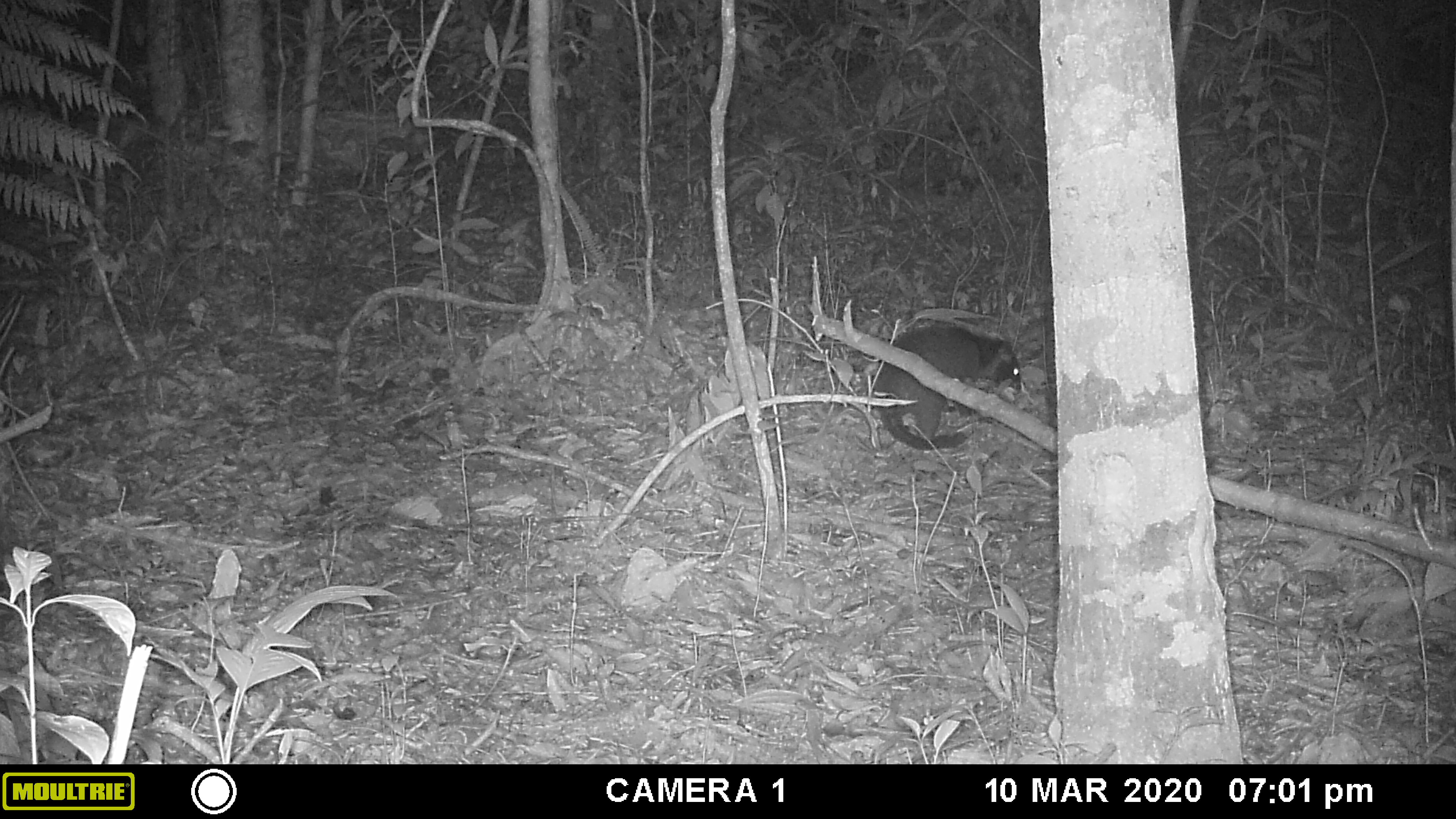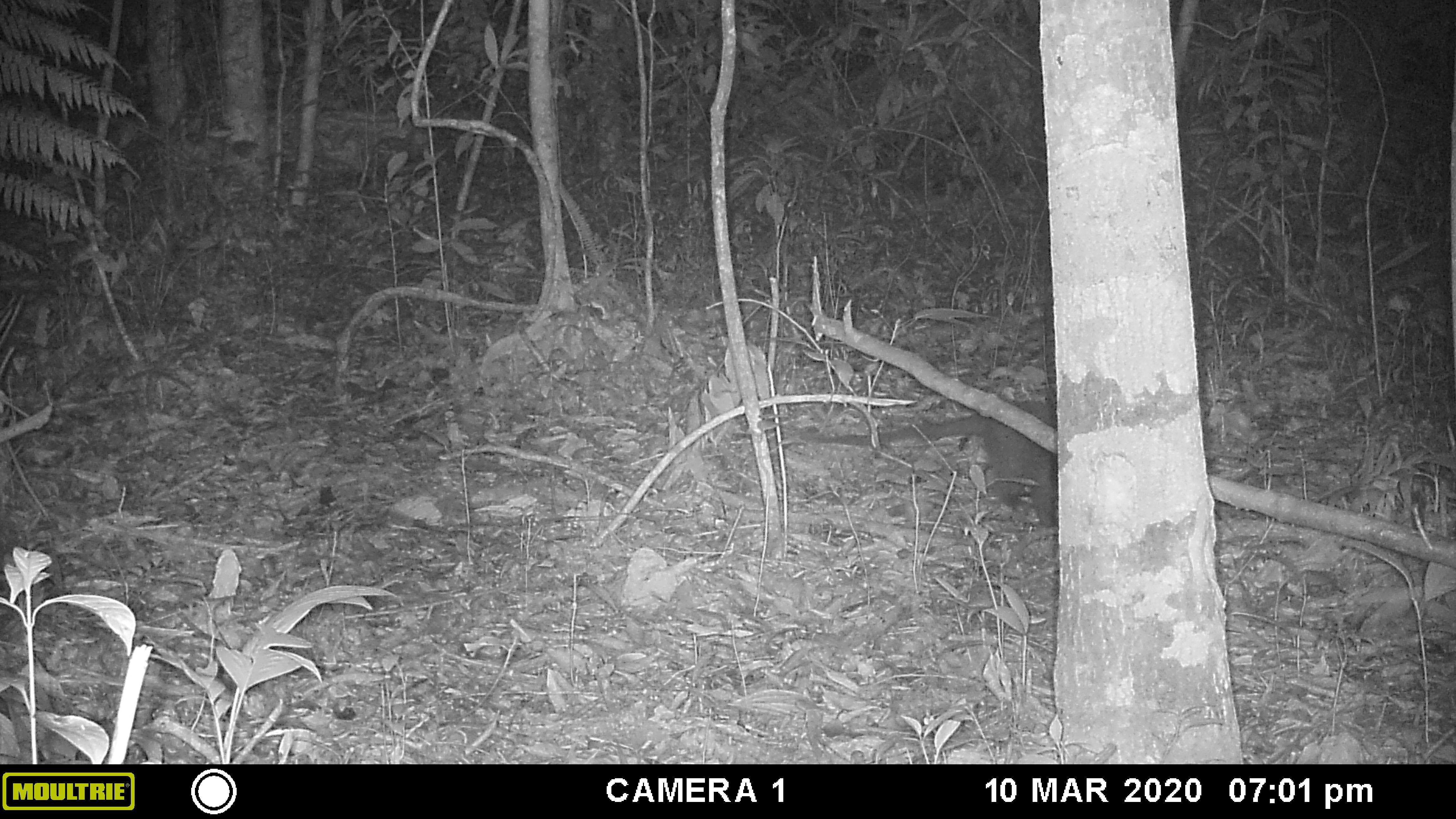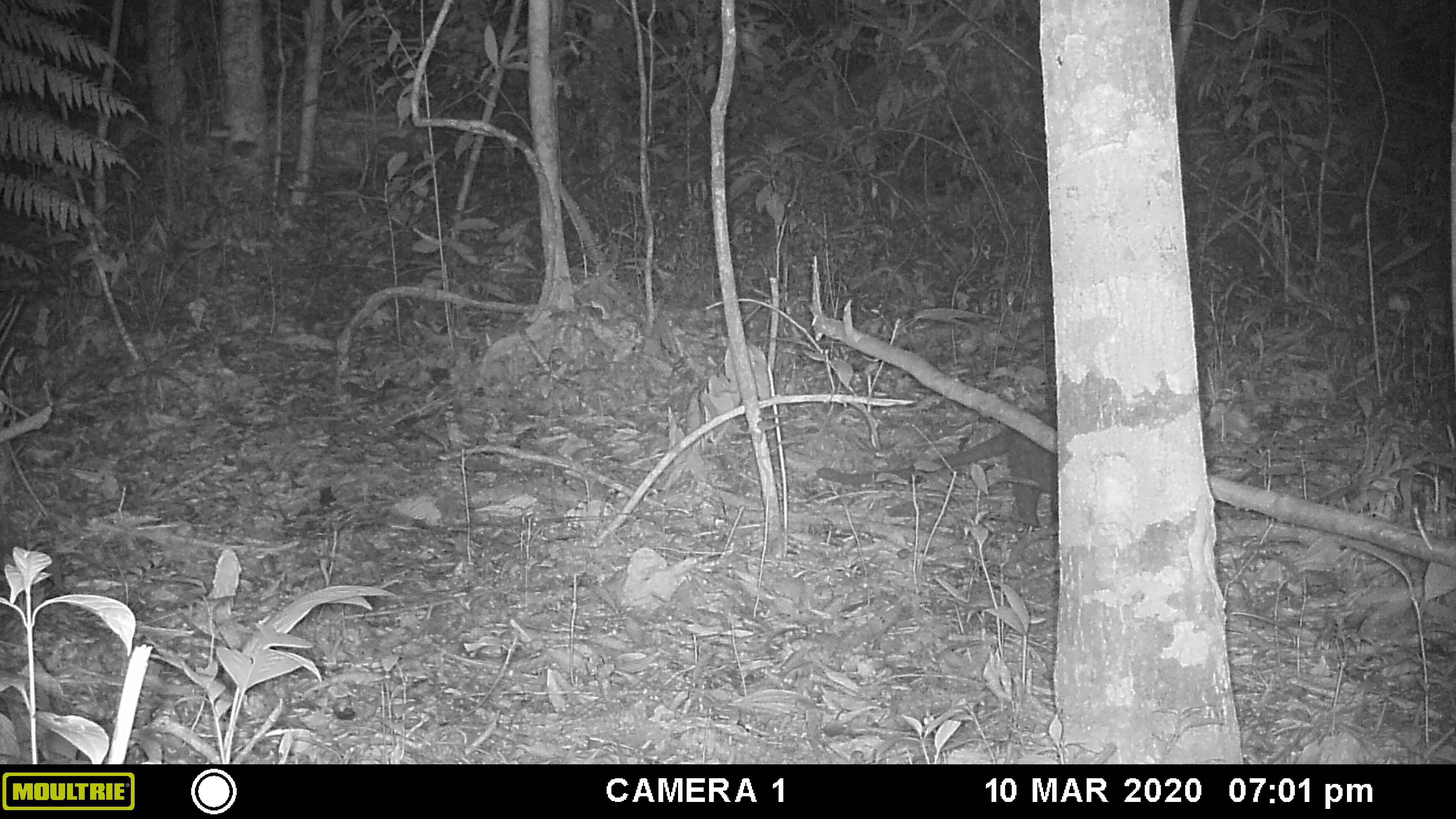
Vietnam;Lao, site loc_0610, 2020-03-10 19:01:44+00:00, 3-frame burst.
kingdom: Animalia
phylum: Chordata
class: Mammalia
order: Carnivora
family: Viverridae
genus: Paguma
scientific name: Paguma larvata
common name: masked palm civet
Masked palm civet (Paguma larvata). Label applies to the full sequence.